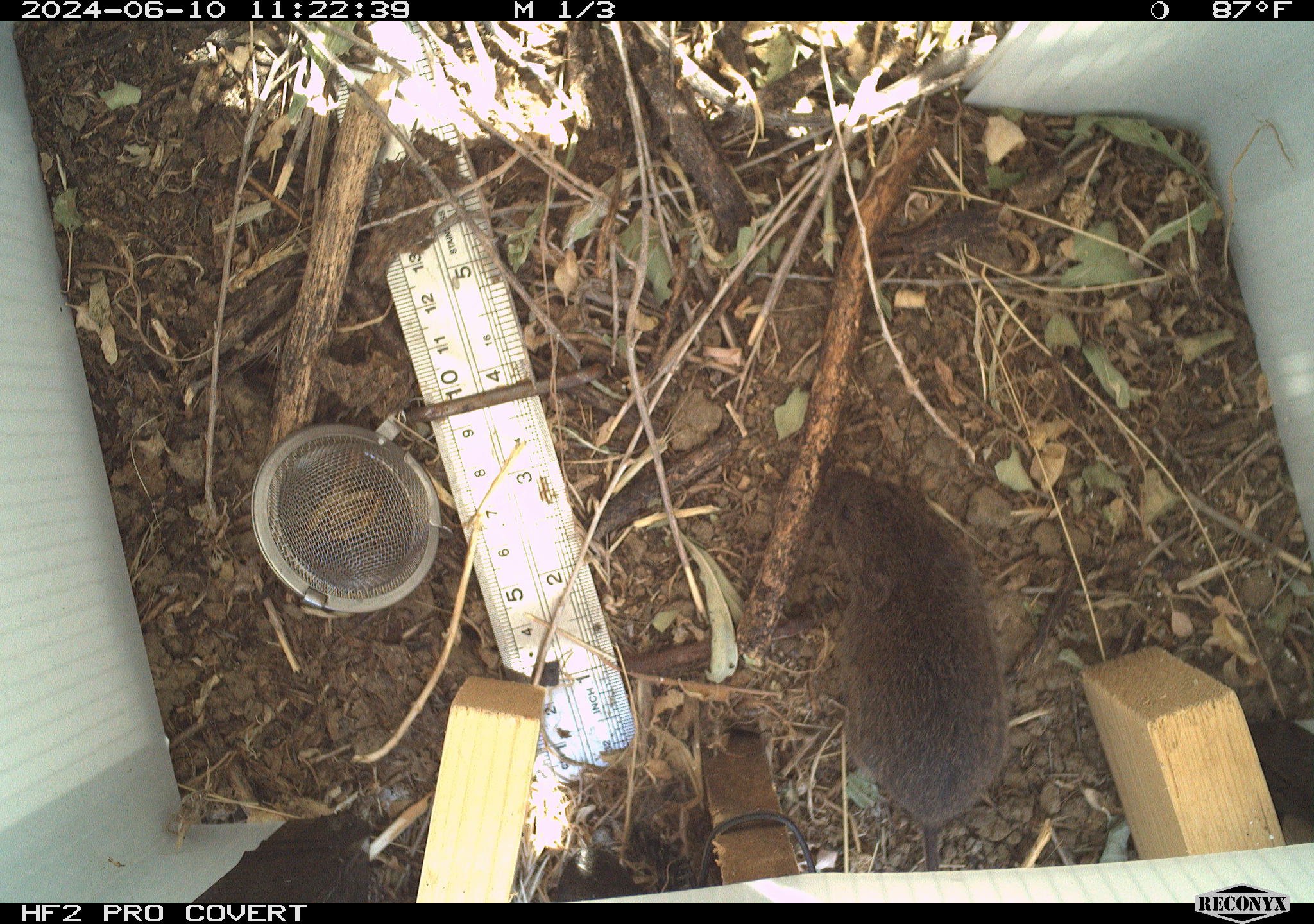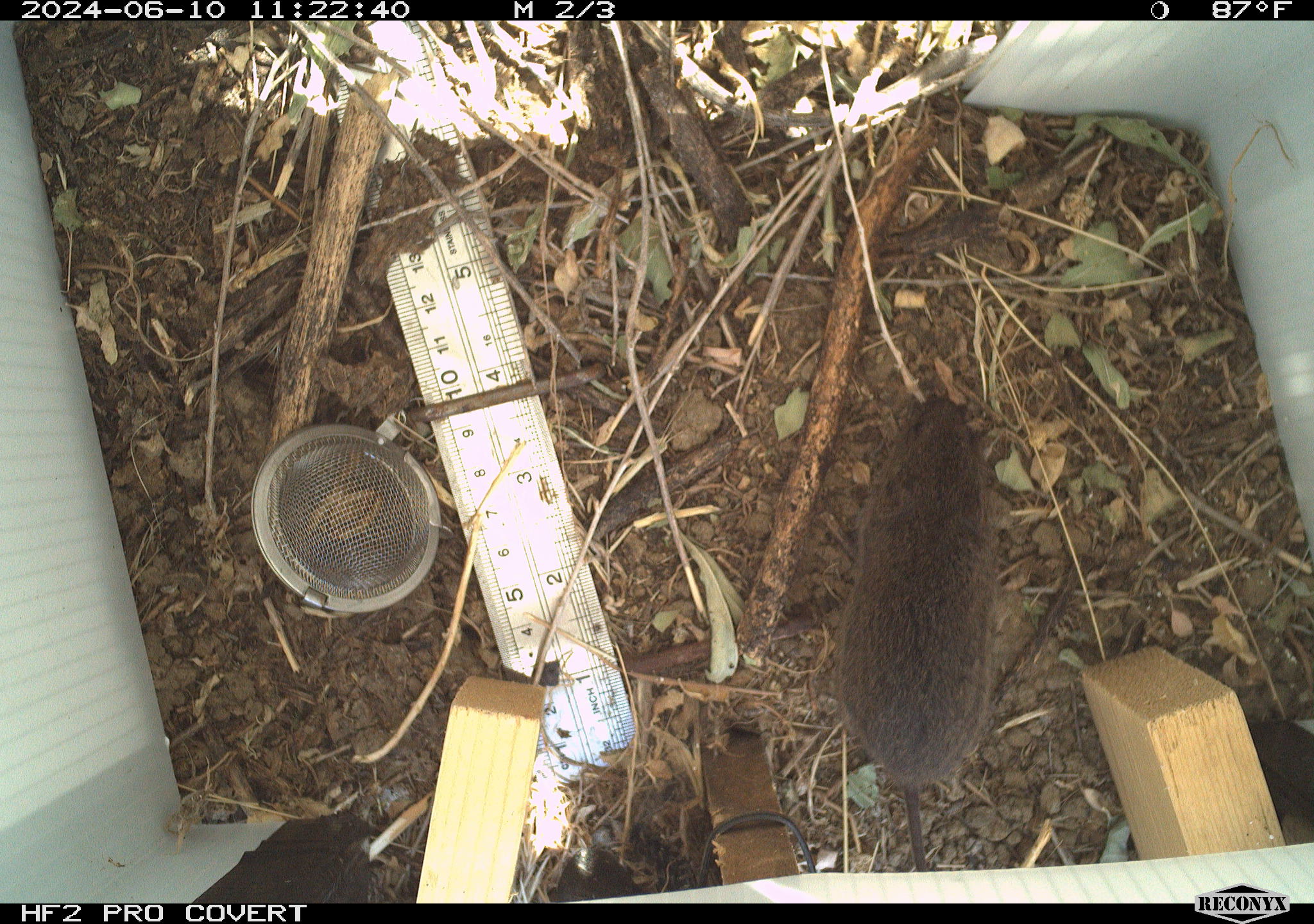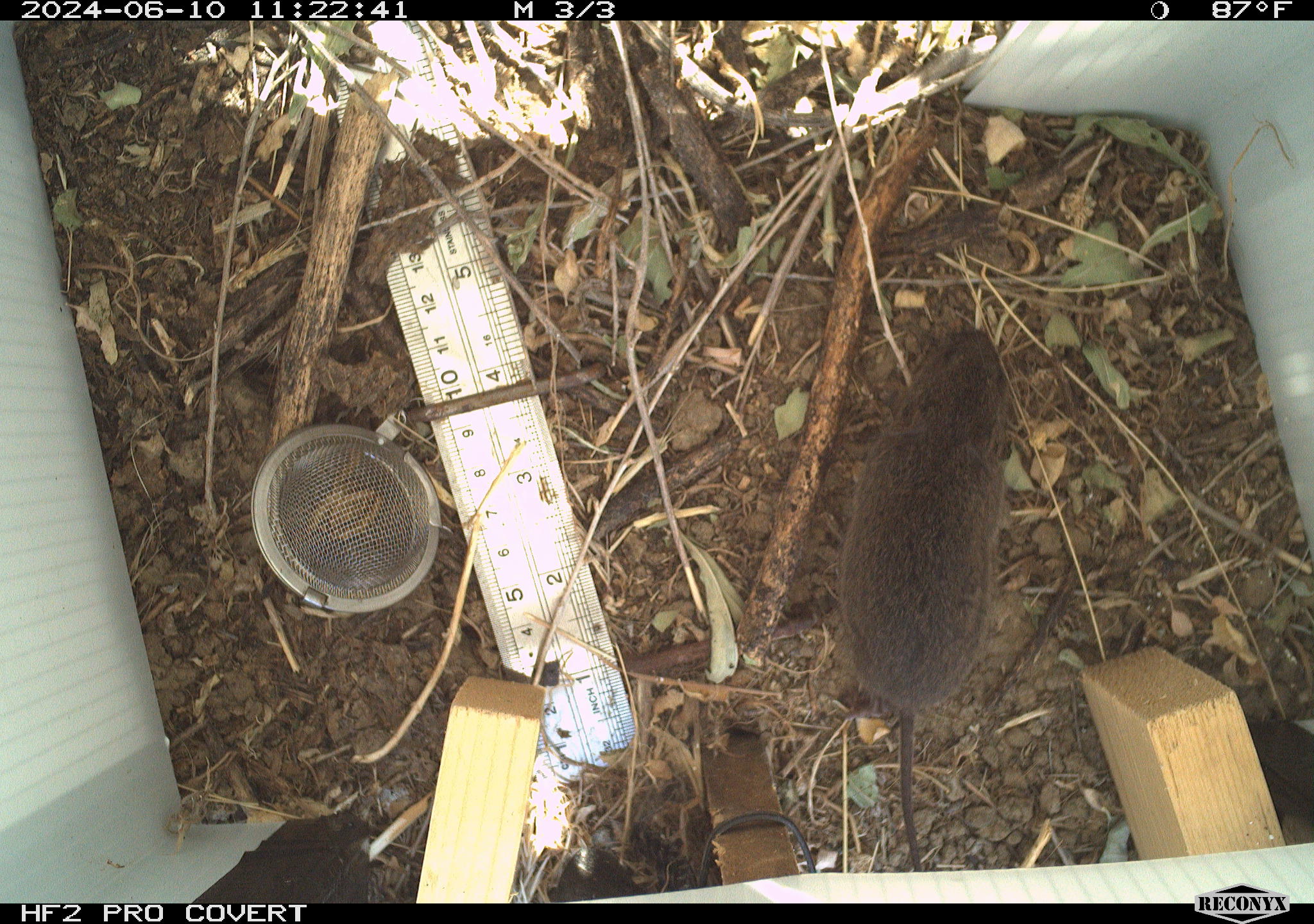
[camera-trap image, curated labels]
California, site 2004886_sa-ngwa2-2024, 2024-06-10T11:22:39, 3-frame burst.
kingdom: Animalia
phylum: Chordata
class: Mammalia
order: Rodentia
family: Cricetidae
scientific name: Arvicolinae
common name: voles, lemmings, and muskrats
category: arvicolinae subfamily